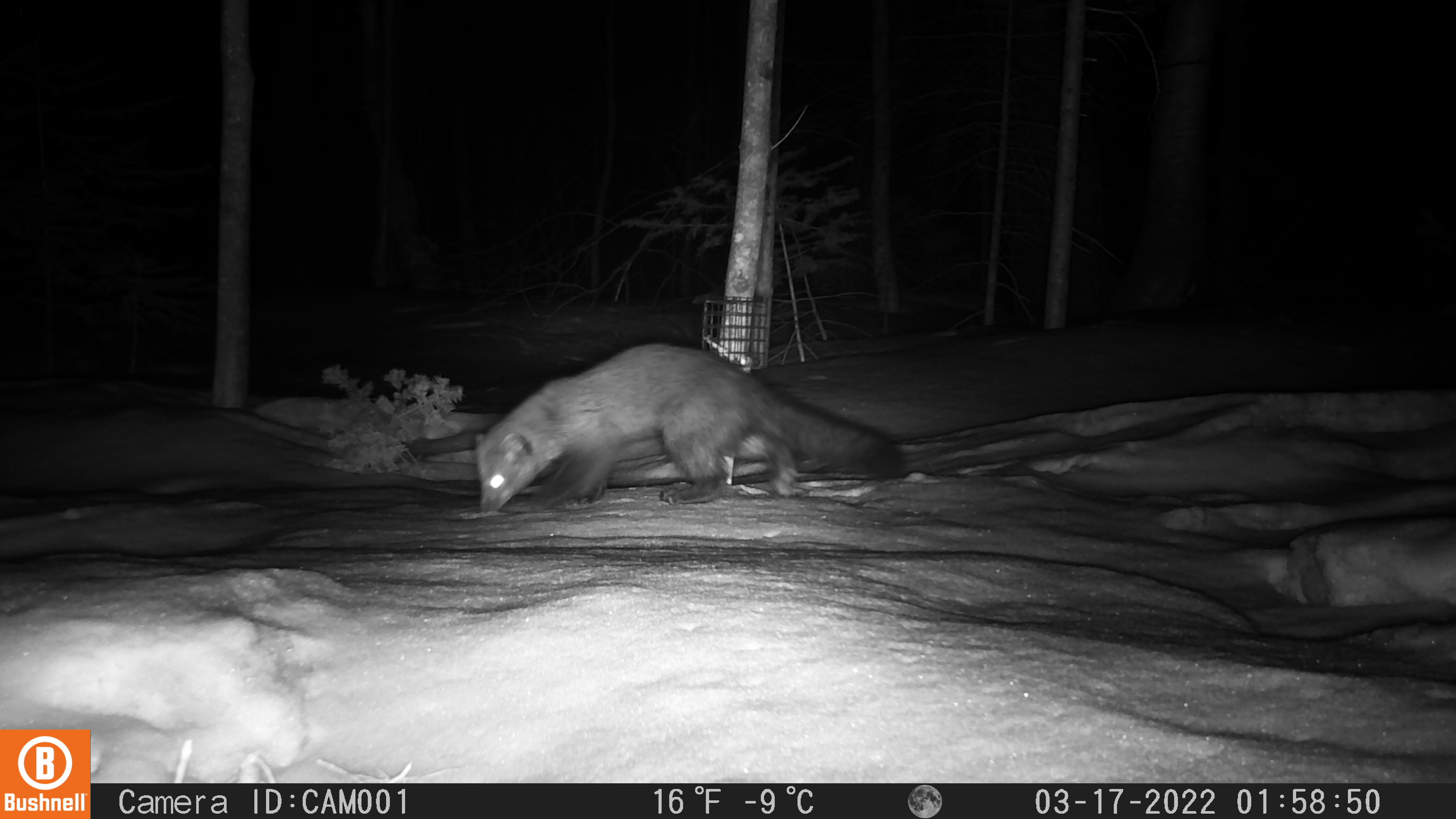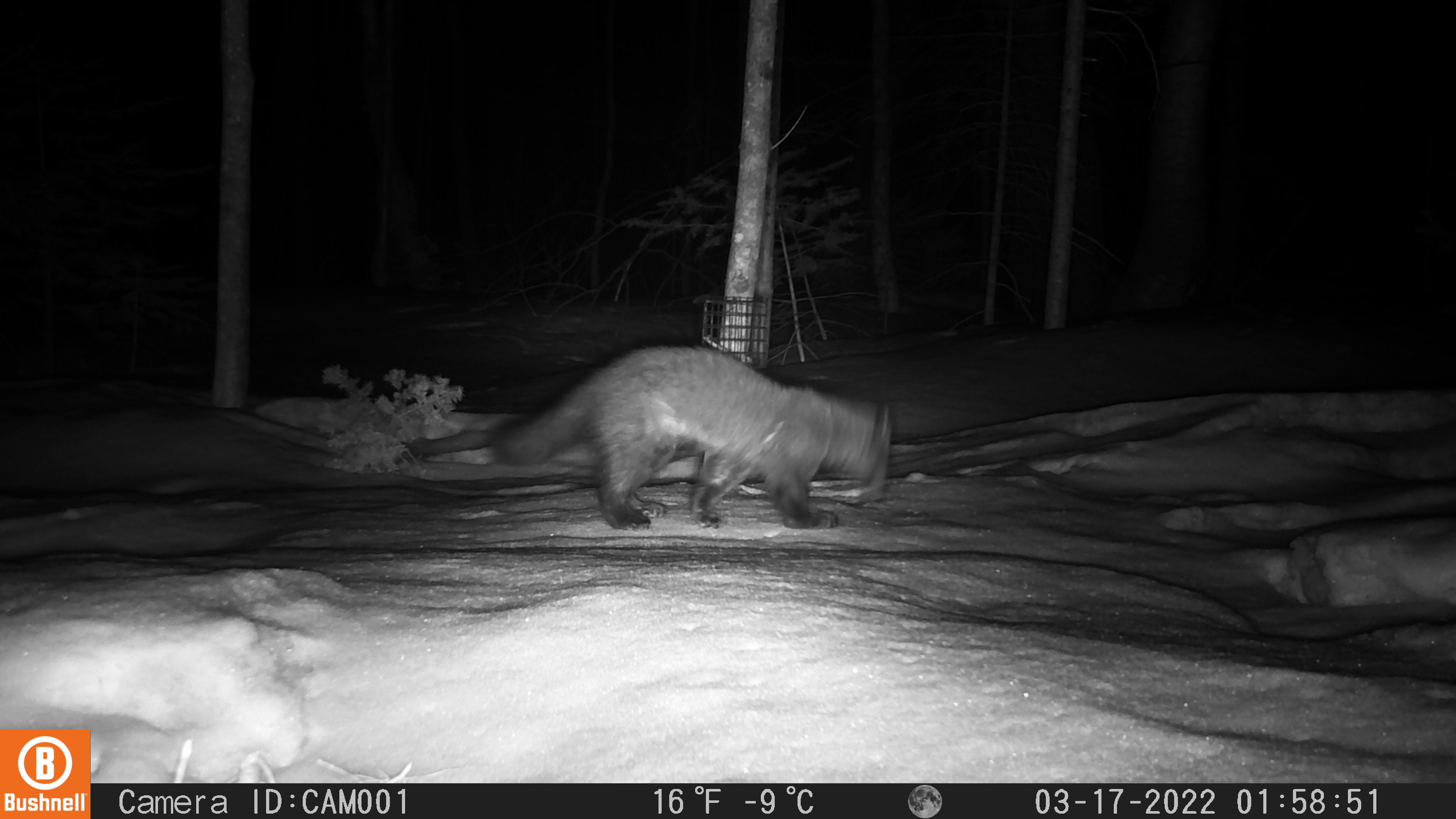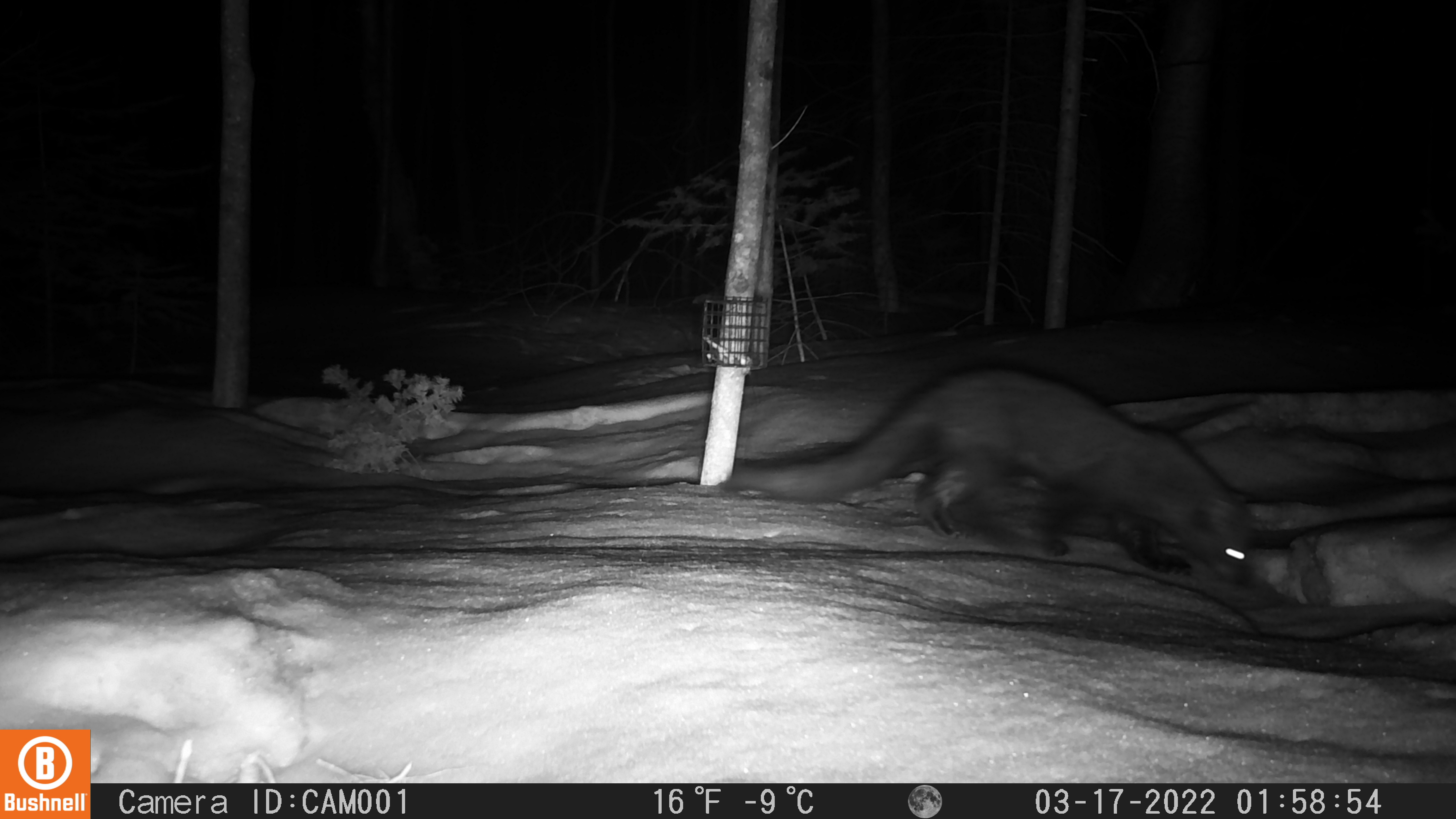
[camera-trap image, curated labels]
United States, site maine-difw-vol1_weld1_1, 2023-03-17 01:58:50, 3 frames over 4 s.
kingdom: Animalia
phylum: Chordata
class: Mammalia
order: Carnivora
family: Mustelidae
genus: Pekania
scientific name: Pekania pennanti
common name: fisher